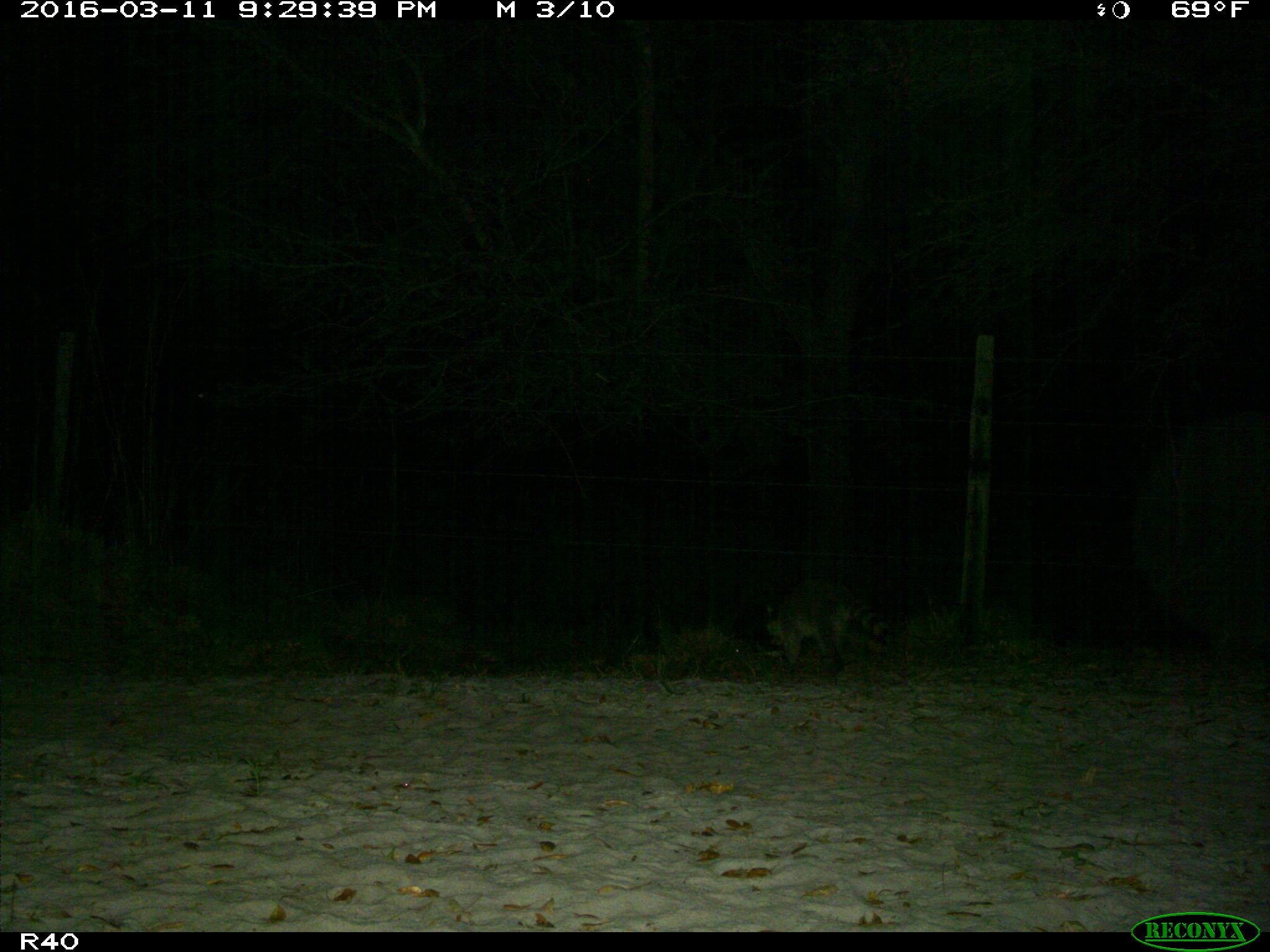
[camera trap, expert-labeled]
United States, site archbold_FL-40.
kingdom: Animalia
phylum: Chordata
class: Mammalia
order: Carnivora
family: Procyonidae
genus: Procyon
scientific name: Procyon lotor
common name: common raccoon